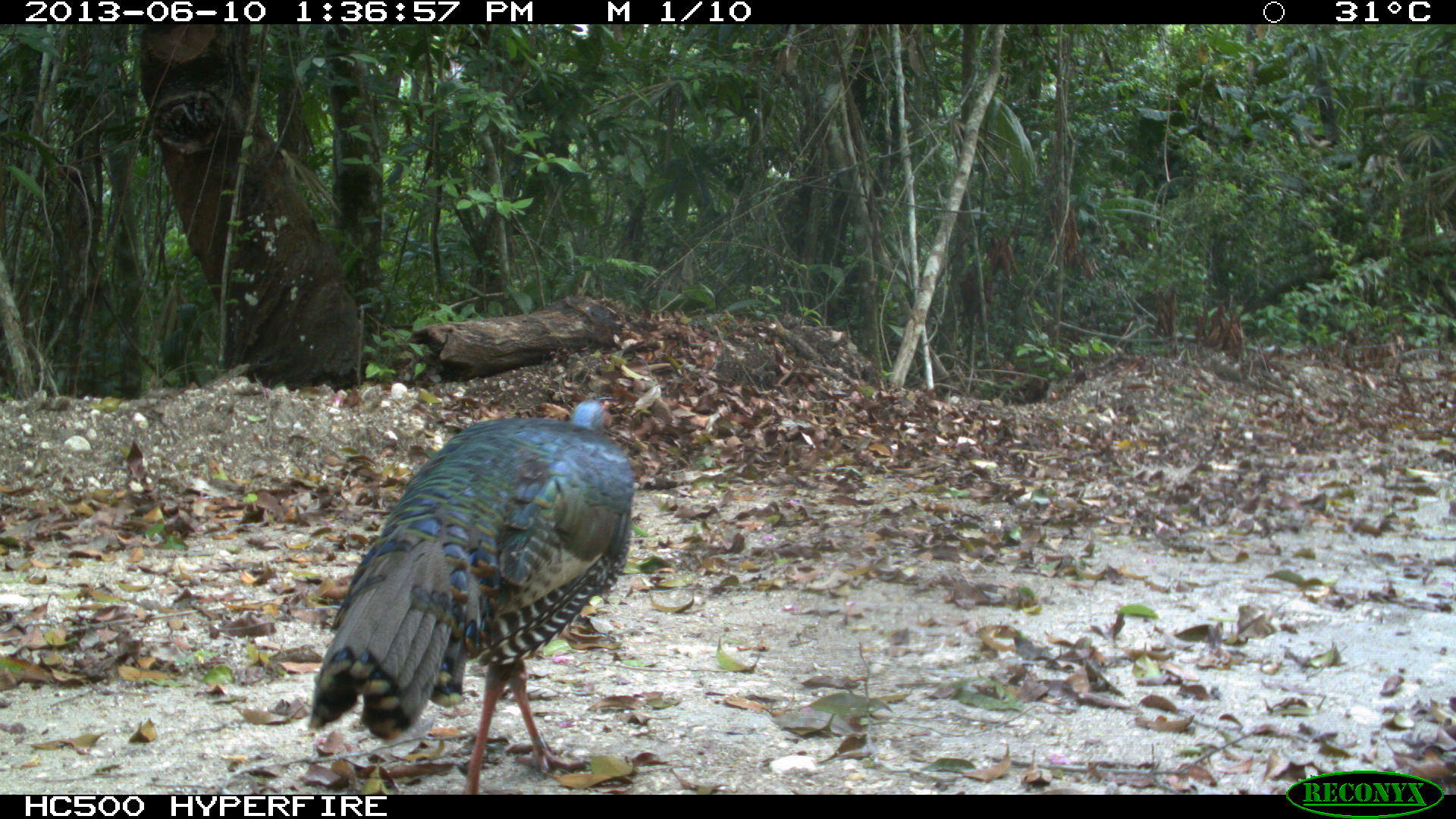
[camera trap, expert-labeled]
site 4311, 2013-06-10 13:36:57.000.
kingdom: Animalia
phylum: Chordata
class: Aves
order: Galliformes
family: Phasianidae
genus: Meleagris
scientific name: Meleagris ocellata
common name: ocellated turkey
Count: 1.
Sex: male.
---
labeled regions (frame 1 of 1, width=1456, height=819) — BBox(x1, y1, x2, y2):
meleagris ocellata: BBox(306, 398, 634, 794)